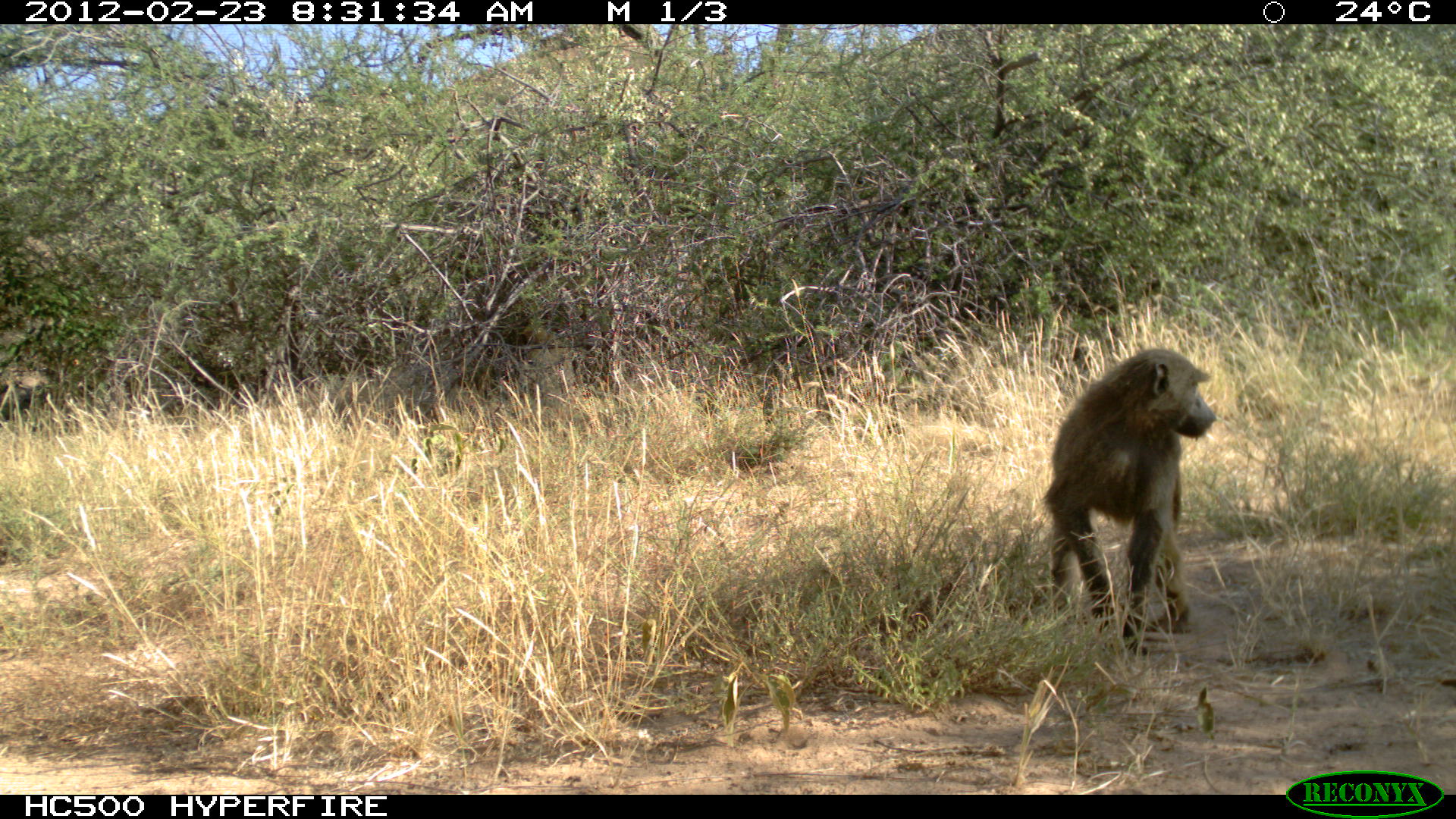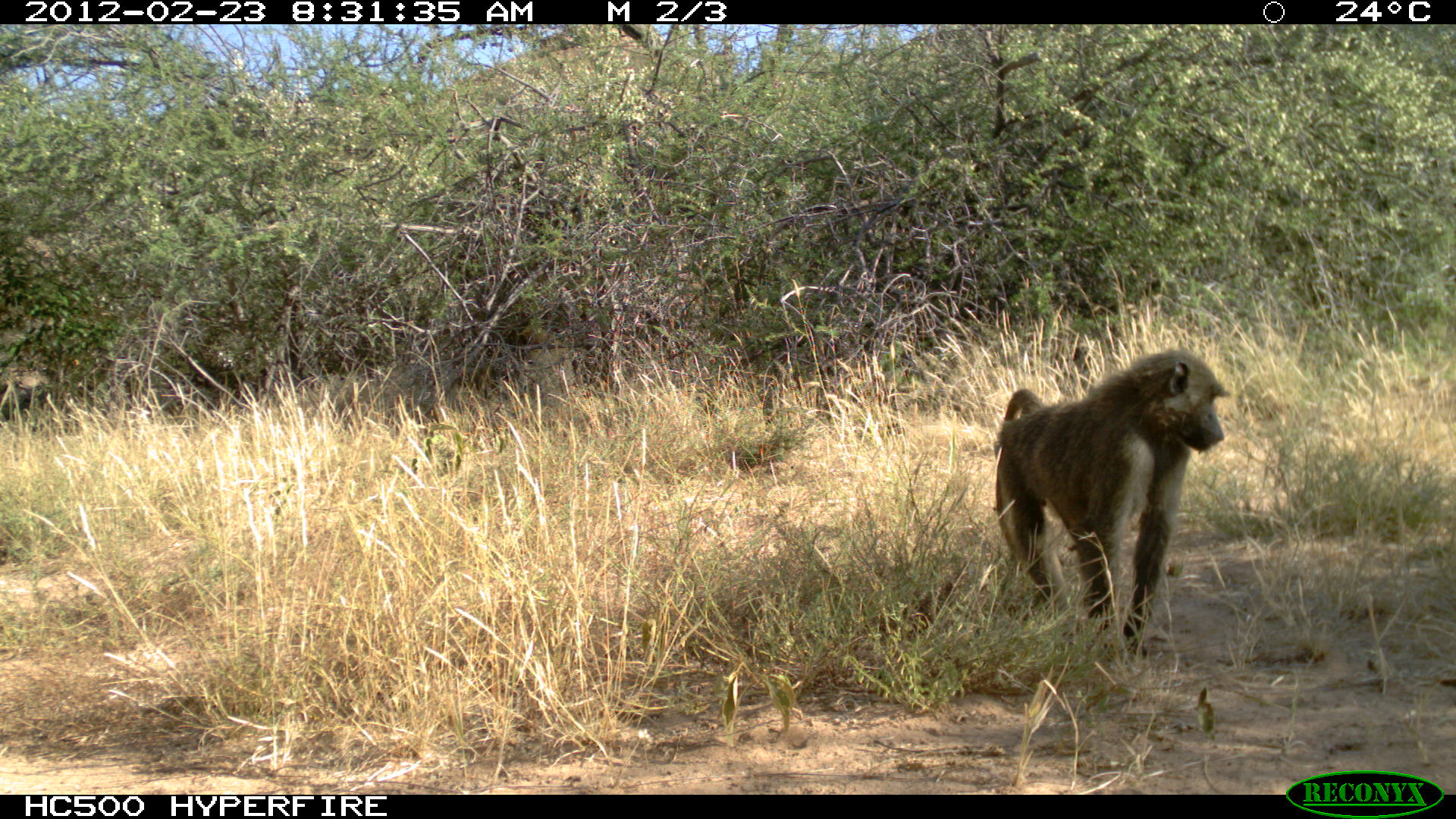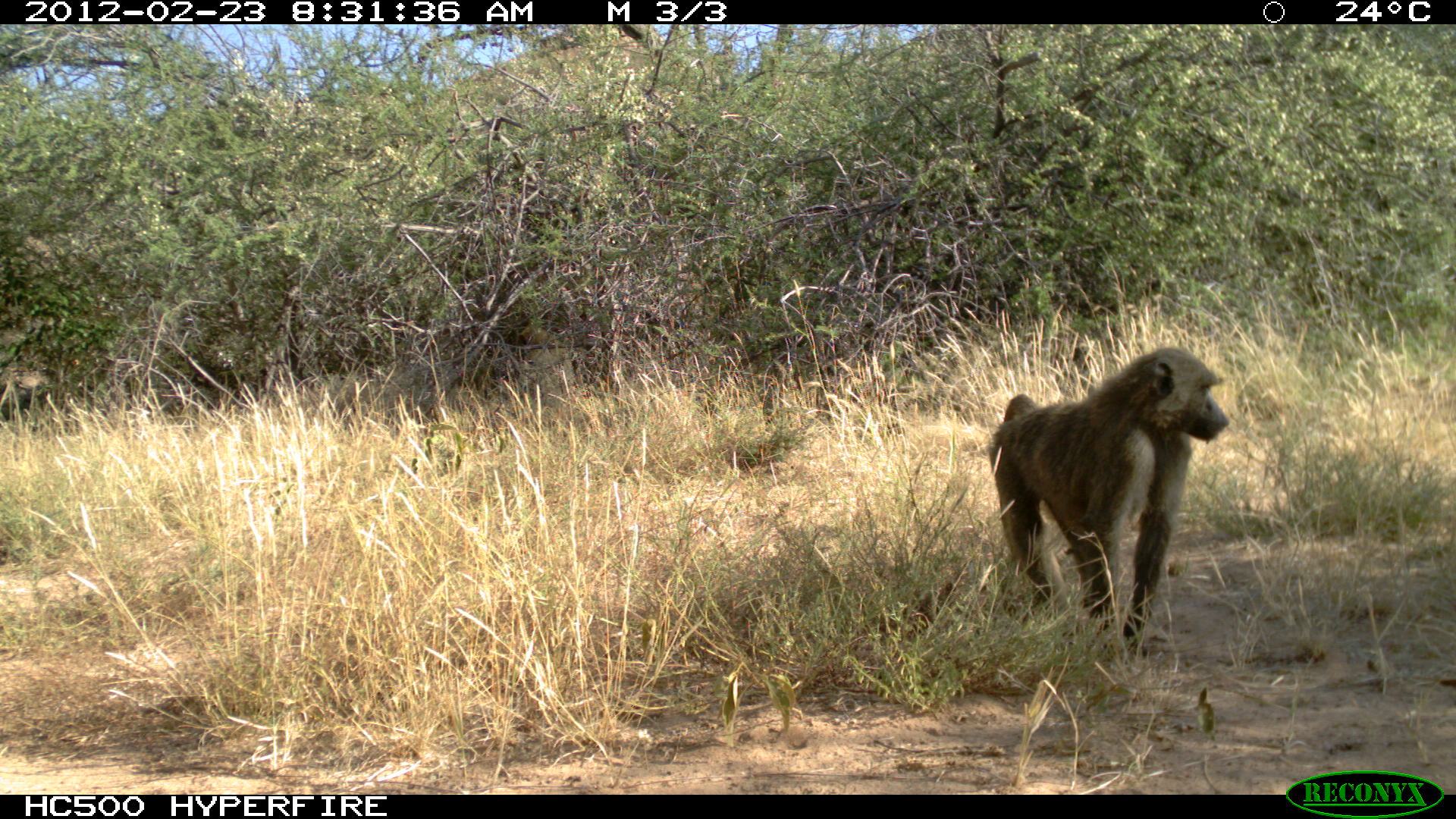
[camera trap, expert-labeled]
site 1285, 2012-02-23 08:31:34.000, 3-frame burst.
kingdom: Animalia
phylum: Chordata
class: Mammalia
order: Primates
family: Cercopithecidae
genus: Papio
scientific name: Papio anubis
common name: olive baboon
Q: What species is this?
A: Papio anubis (olive baboon).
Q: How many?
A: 2.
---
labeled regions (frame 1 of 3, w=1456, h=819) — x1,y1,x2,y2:
papio anubis: 1037,345,1219,657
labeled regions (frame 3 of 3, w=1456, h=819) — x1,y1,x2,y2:
papio anubis: 984,343,1229,657